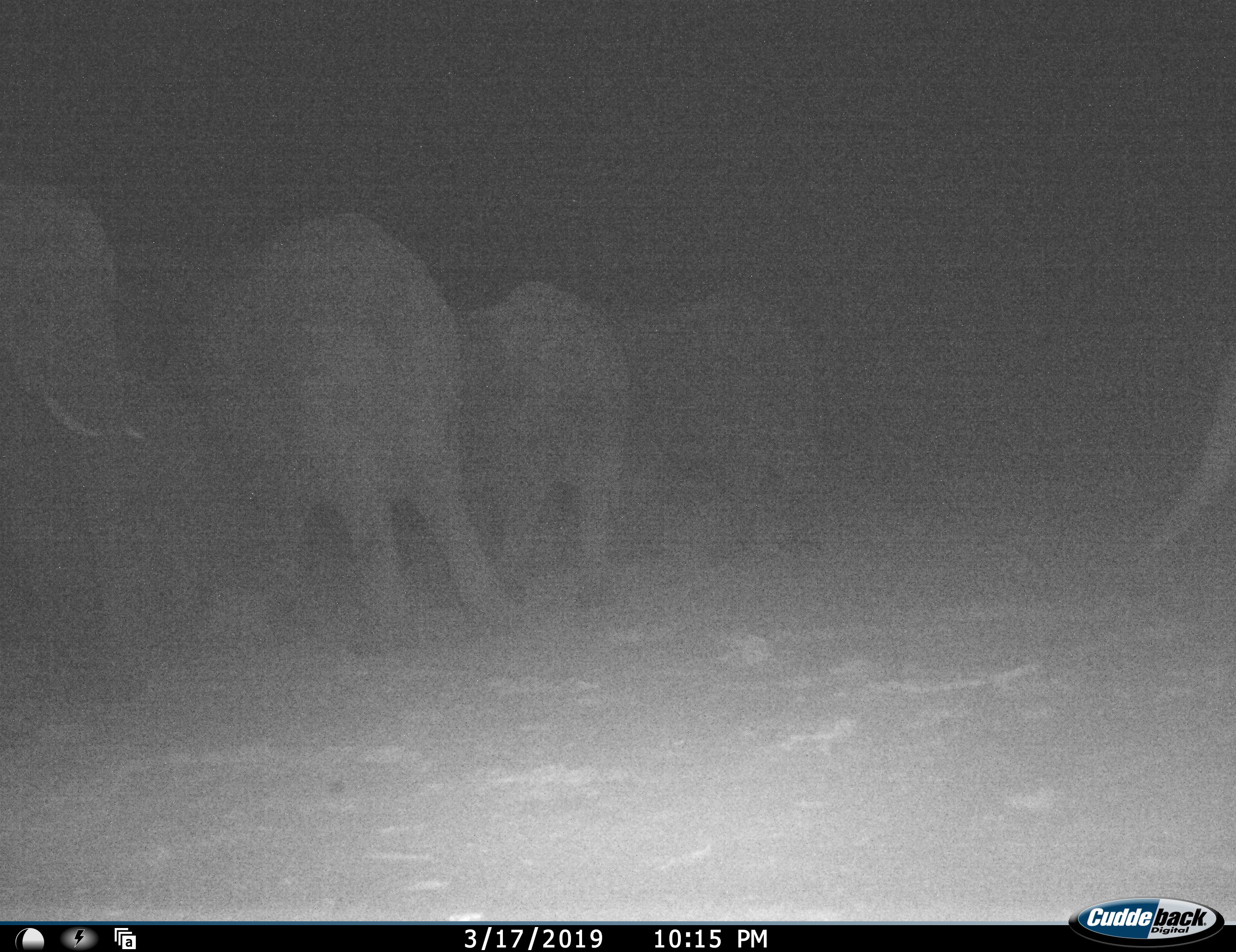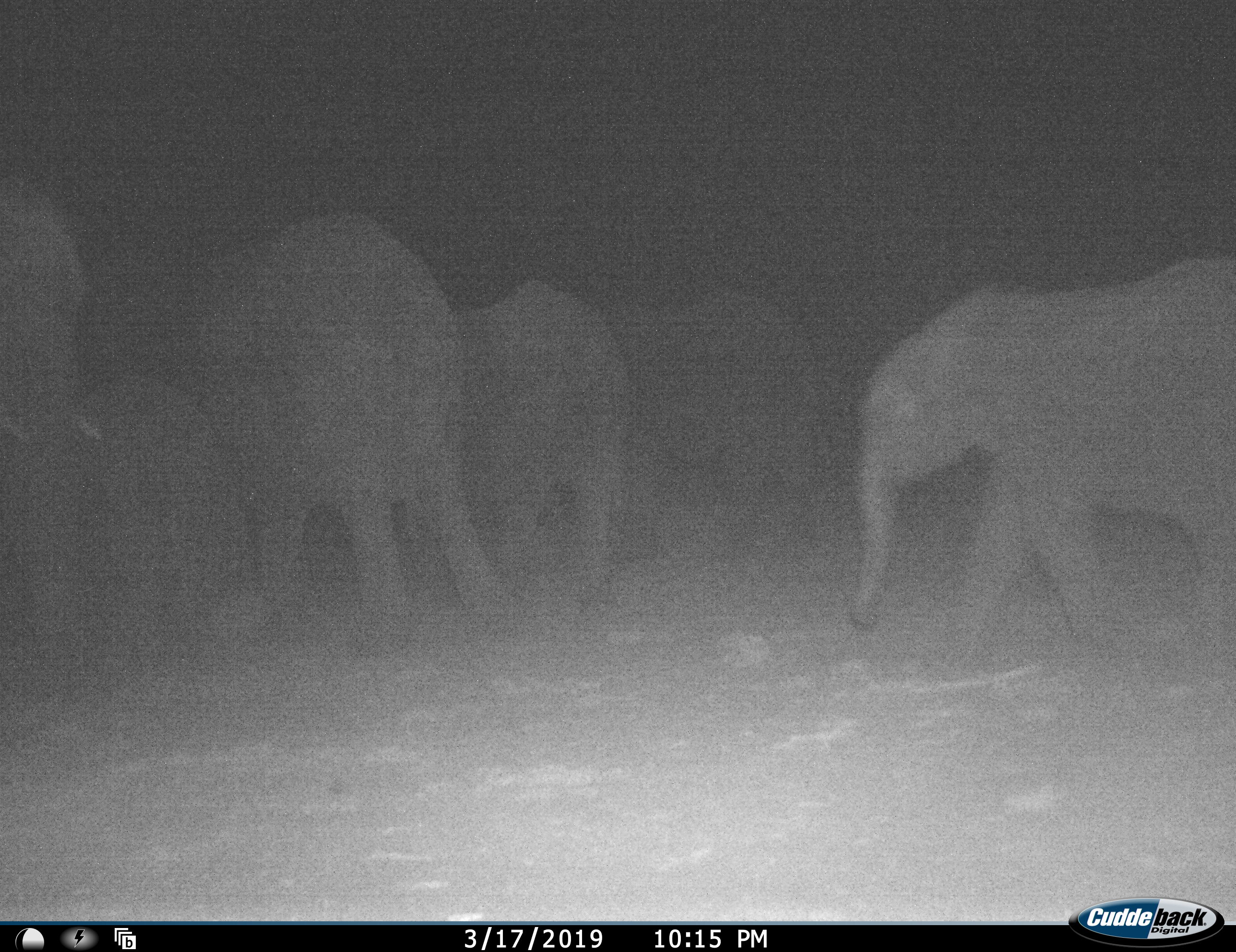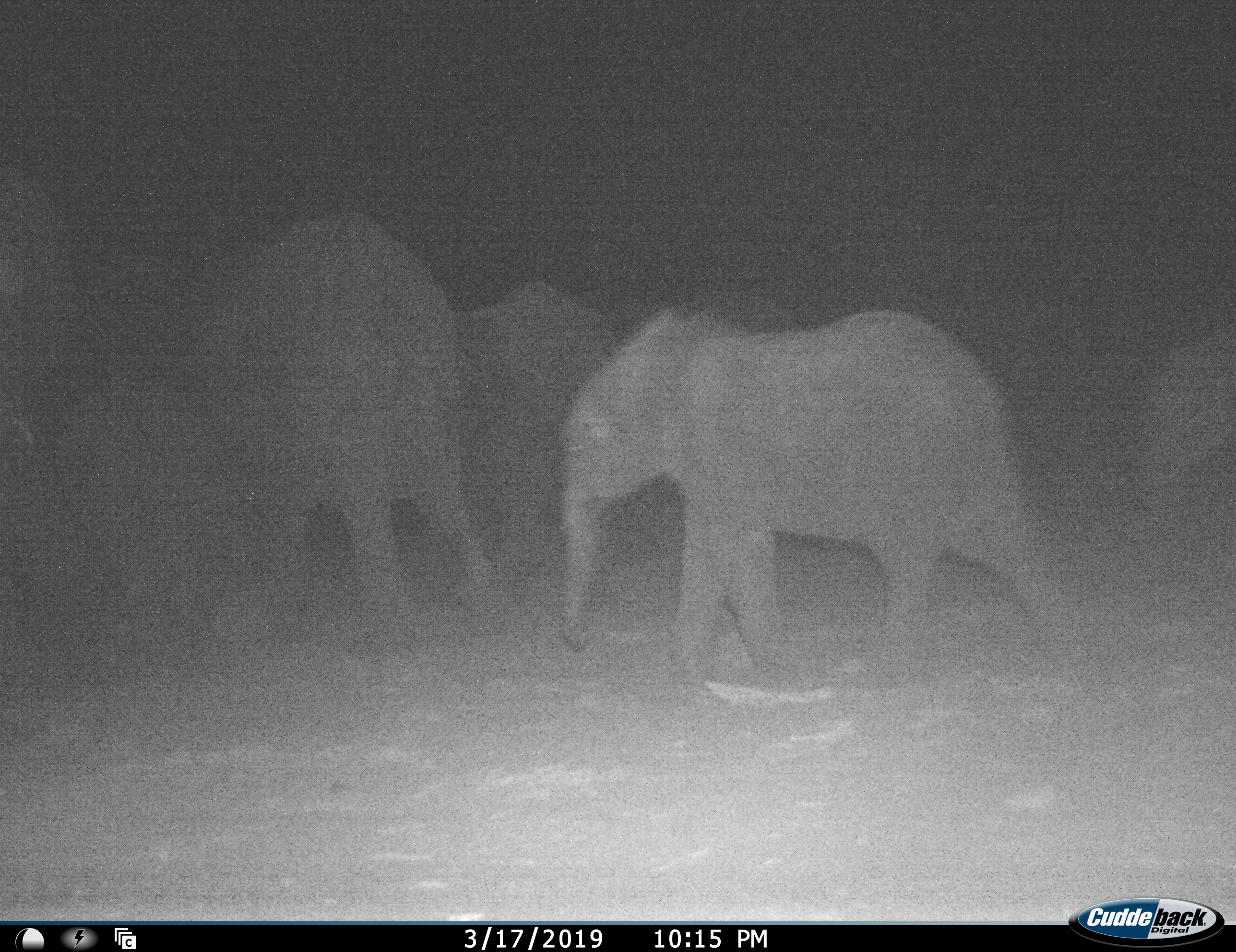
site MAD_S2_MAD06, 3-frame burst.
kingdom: Animalia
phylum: Chordata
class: Mammalia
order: Proboscidea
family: Elephantidae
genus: Loxodonta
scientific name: Loxodonta africana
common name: african bush elephant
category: elephant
Elephant (african bush elephant) (Loxodonta africana), count 7. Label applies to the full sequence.